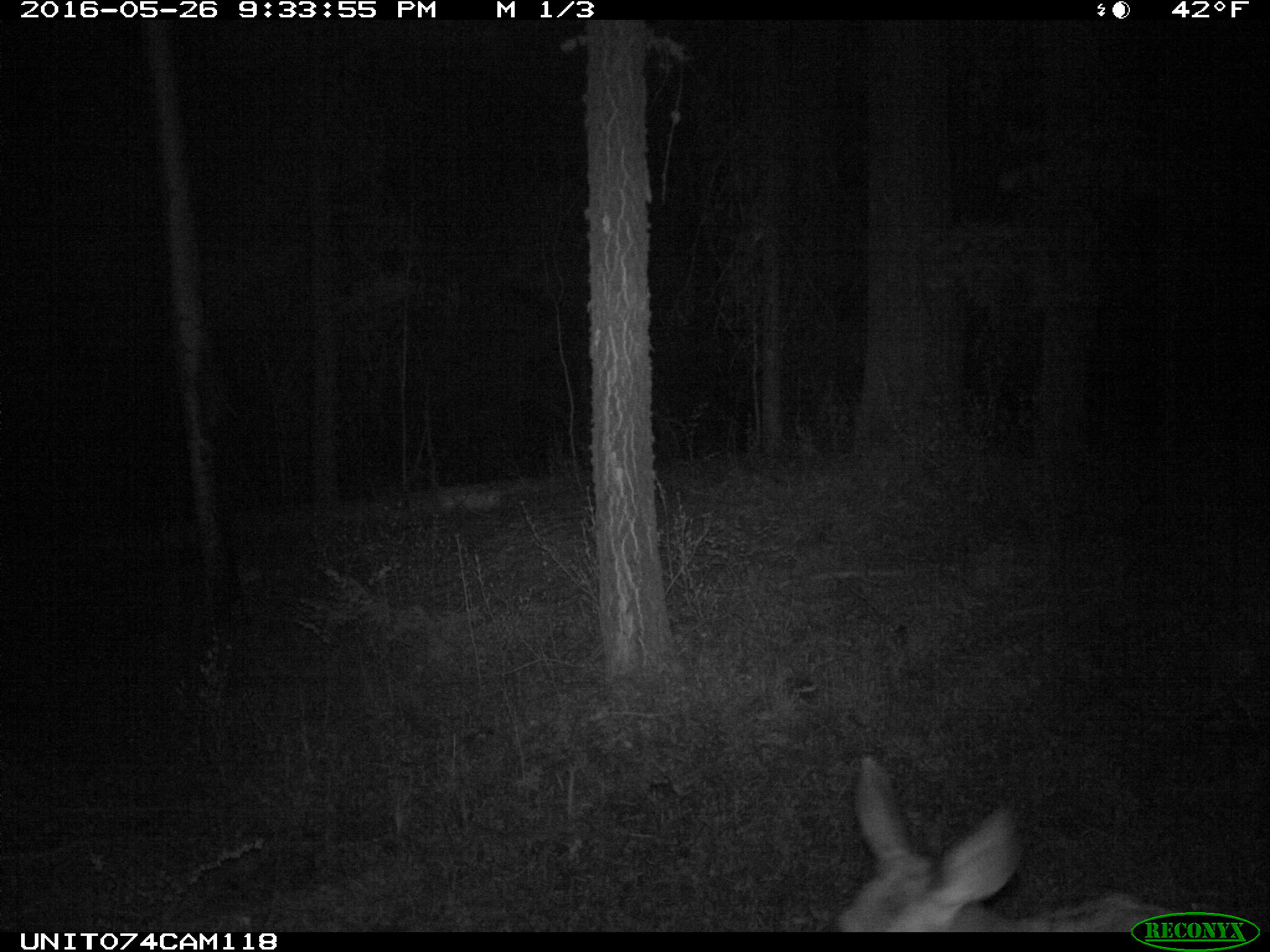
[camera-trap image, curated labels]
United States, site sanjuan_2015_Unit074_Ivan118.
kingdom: Animalia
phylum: Chordata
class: Mammalia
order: Artiodactyla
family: Cervidae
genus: Odocoileus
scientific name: Odocoileus hemionus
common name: mule deer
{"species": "Odocoileus hemionus (mule deer)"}